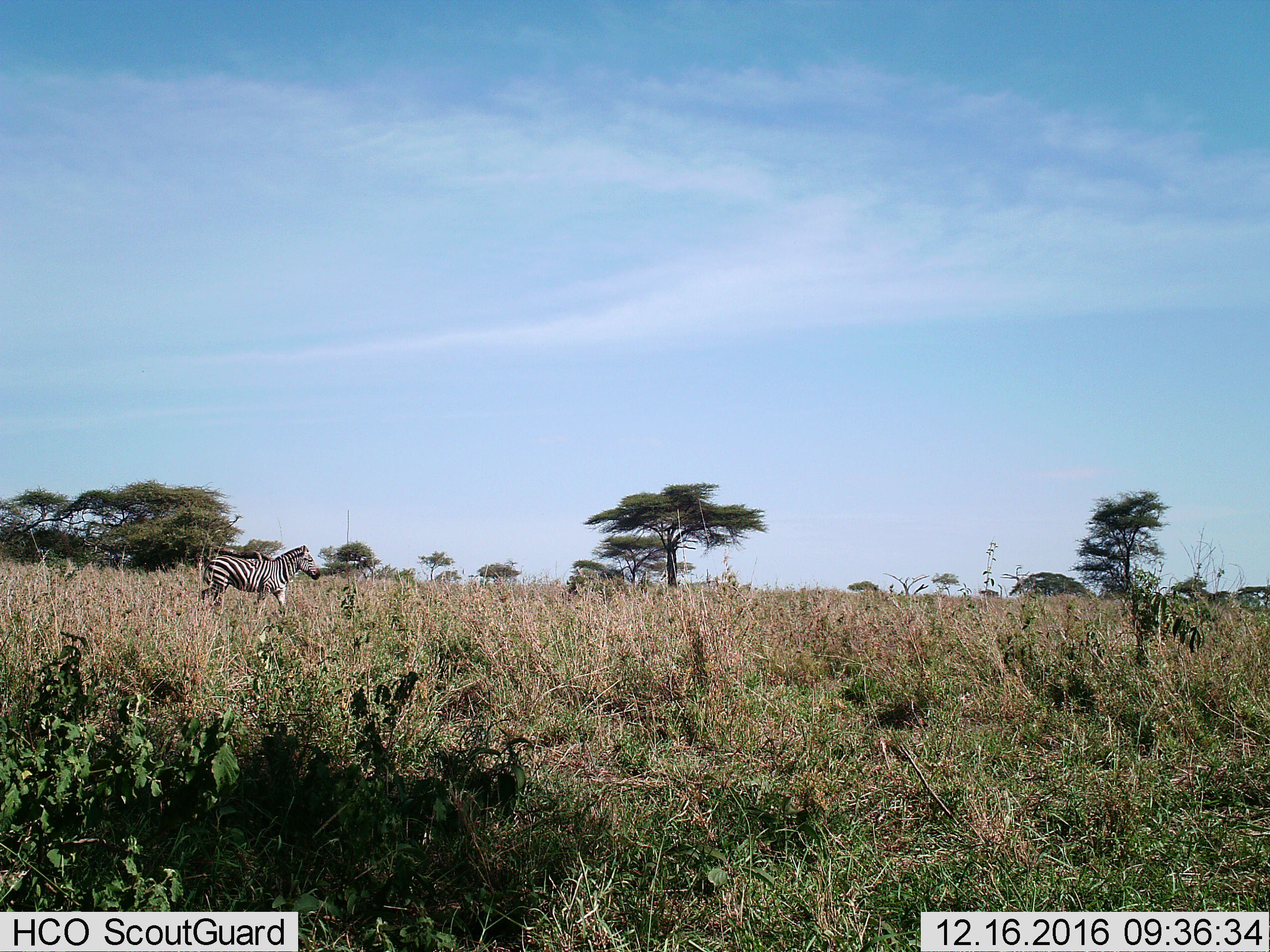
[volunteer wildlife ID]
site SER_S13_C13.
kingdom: Animalia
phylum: Chordata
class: Mammalia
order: Perissodactyla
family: Equidae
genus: Equus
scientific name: Equus quagga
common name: plains zebra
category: zebraplains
Zebraplains (plains zebra) (Equus quagga), count 1. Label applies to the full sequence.